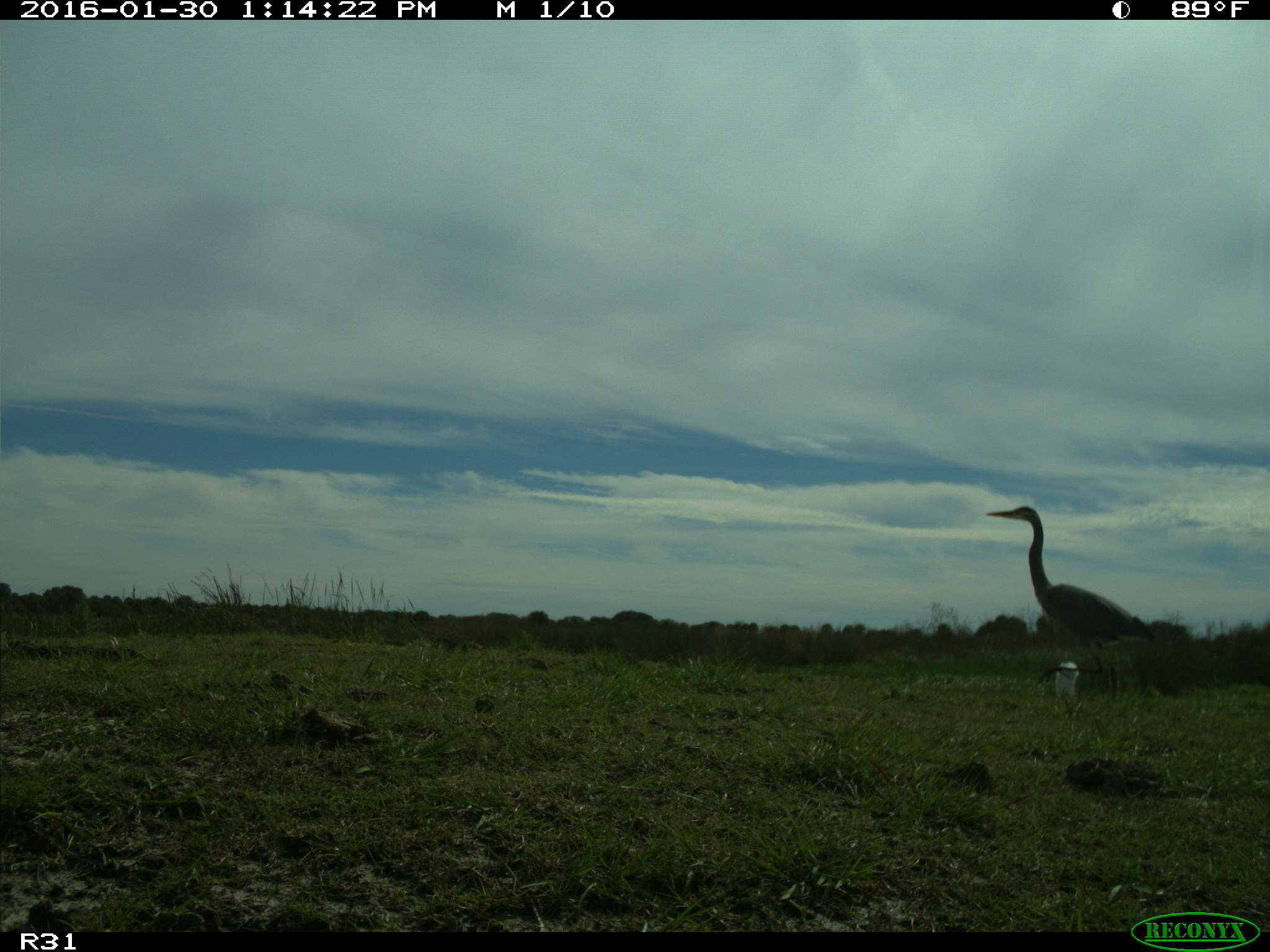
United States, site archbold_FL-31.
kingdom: Animalia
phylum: Chordata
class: Aves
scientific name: Aves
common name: birds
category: unidentified bird